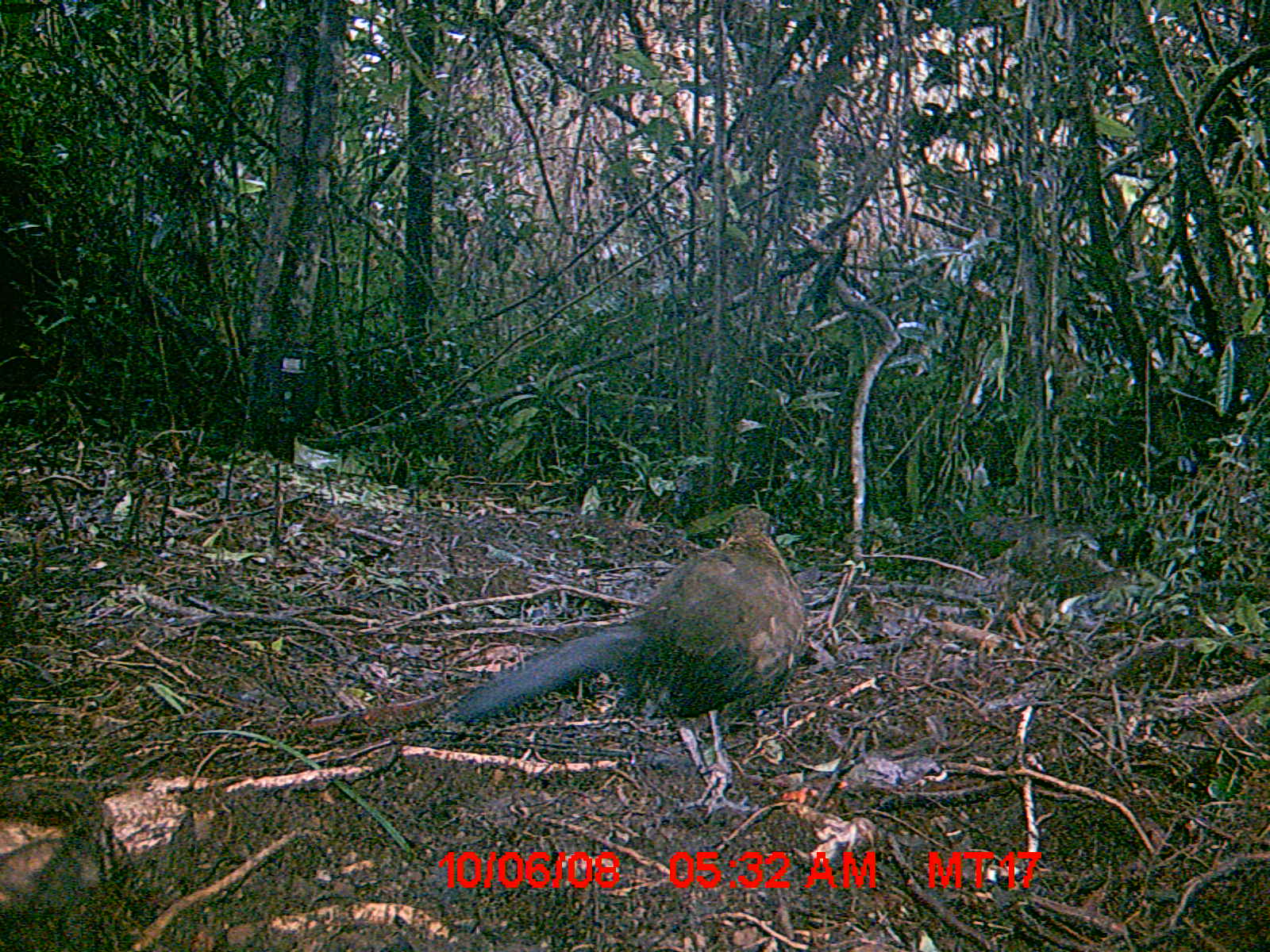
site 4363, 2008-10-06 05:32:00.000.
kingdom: Animalia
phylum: Chordata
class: Aves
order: Cuculiformes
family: Cuculidae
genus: Coua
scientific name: Coua serriana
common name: red-breasted coua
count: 1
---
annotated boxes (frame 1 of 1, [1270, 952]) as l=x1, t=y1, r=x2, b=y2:
coua serriana: l=452, t=507, r=807, b=805